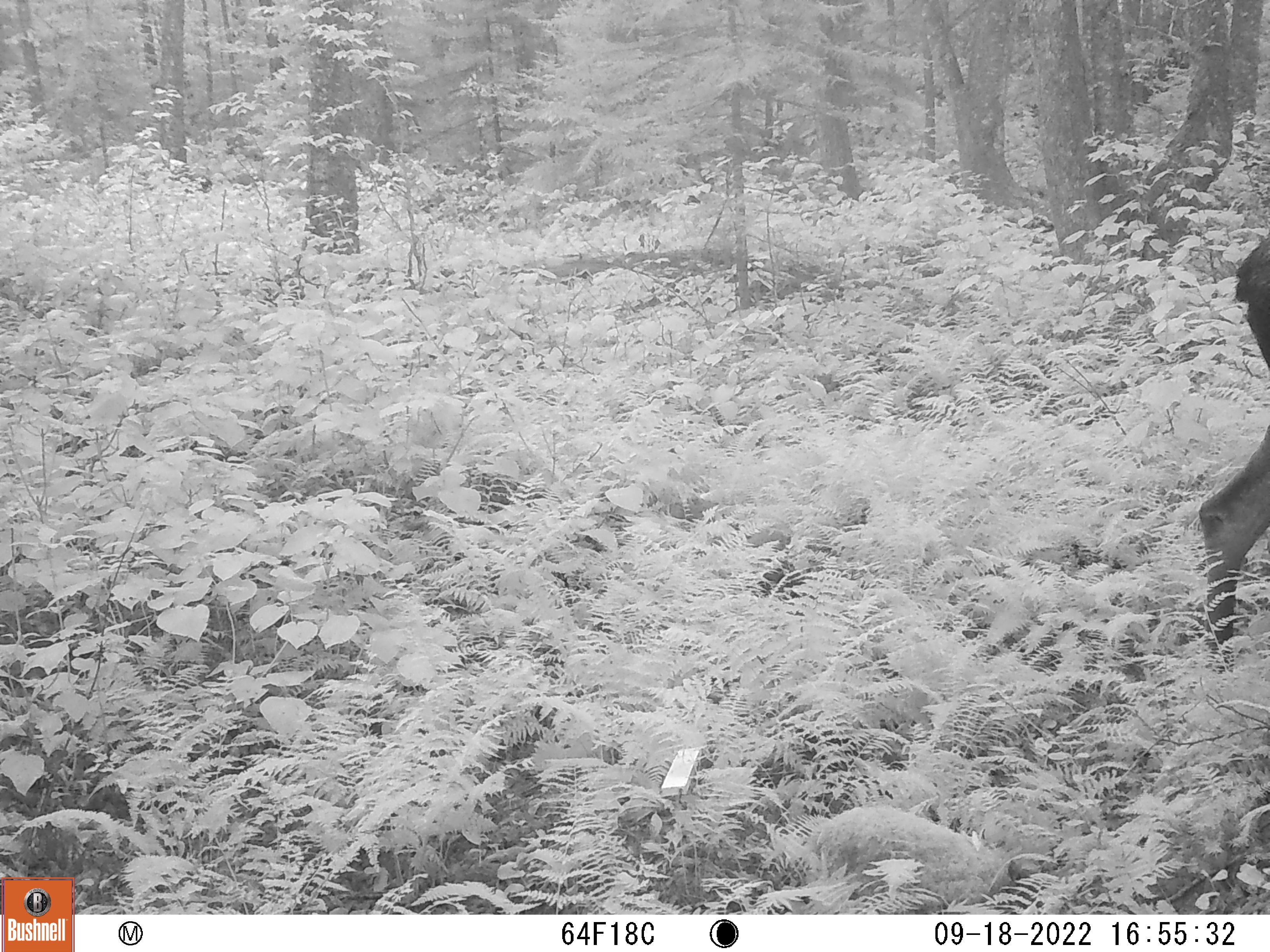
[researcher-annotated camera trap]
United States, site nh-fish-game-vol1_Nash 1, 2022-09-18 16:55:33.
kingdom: Animalia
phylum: Chordata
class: Mammalia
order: Artiodactyla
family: Cervidae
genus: Alces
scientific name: Alces alces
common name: moose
Moose (Alces alces).